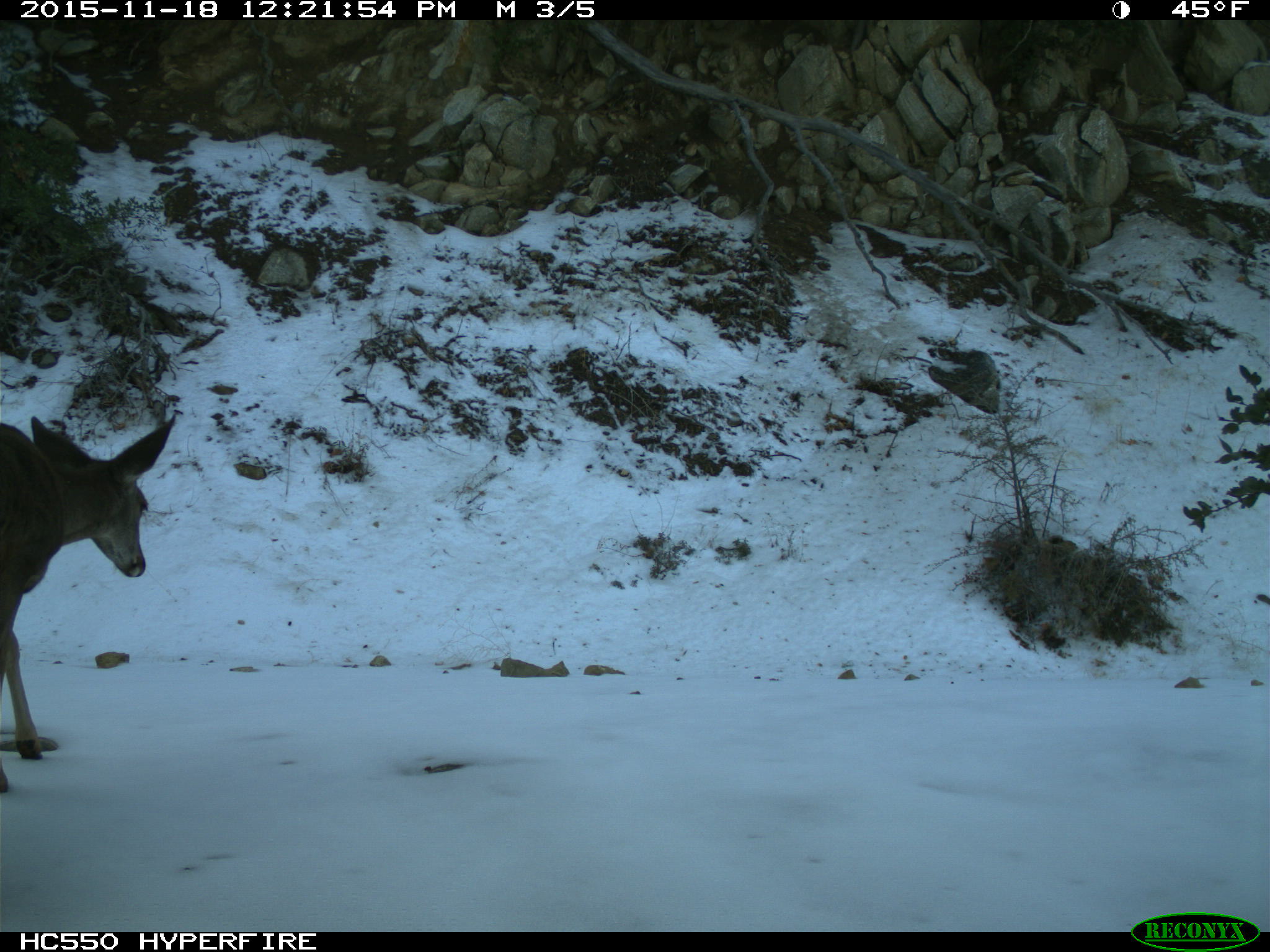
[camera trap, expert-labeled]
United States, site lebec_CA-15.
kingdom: Animalia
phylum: Chordata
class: Mammalia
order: Artiodactyla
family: Cervidae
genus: Odocoileus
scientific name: Odocoileus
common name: deer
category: unidentified deer